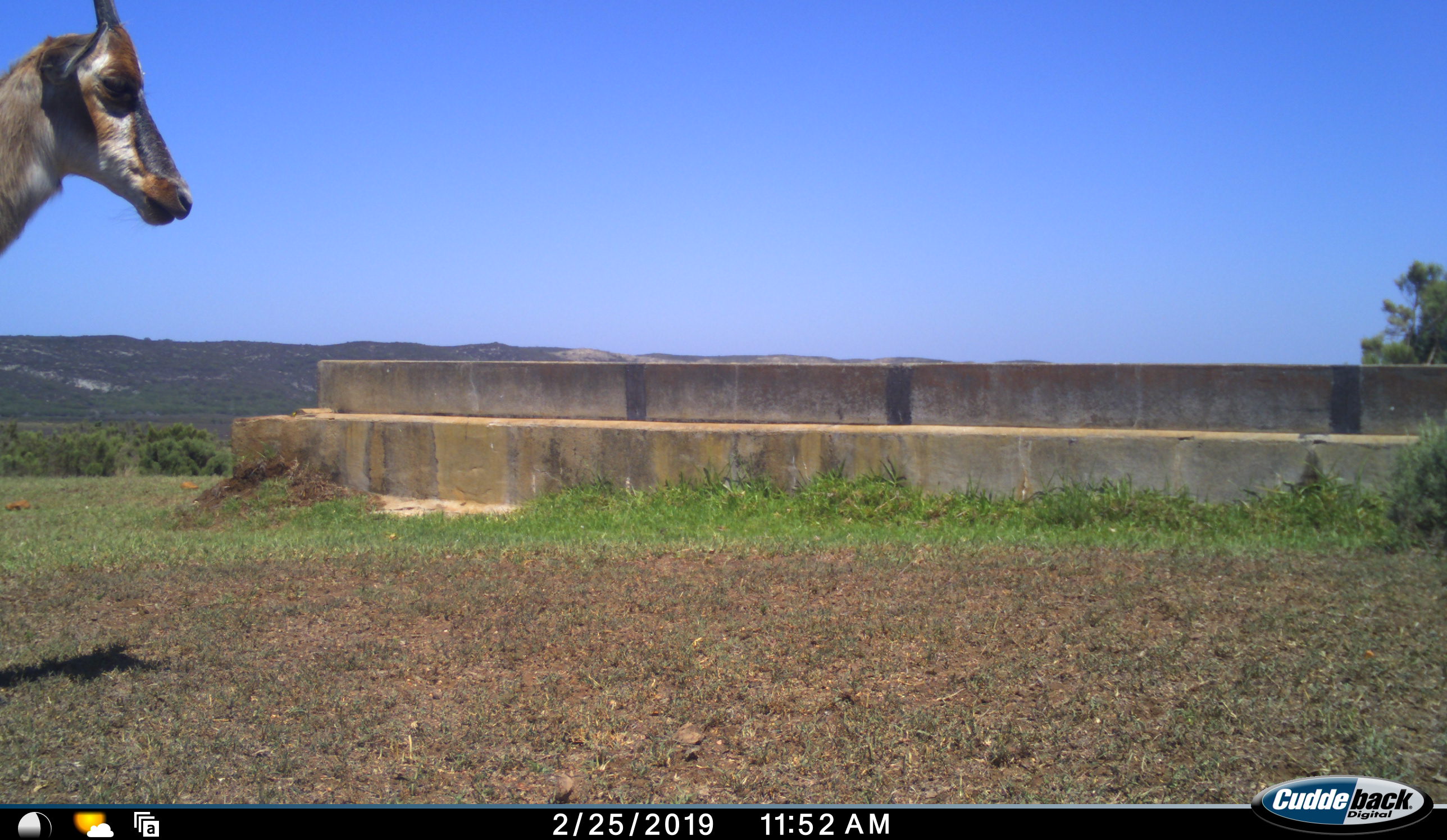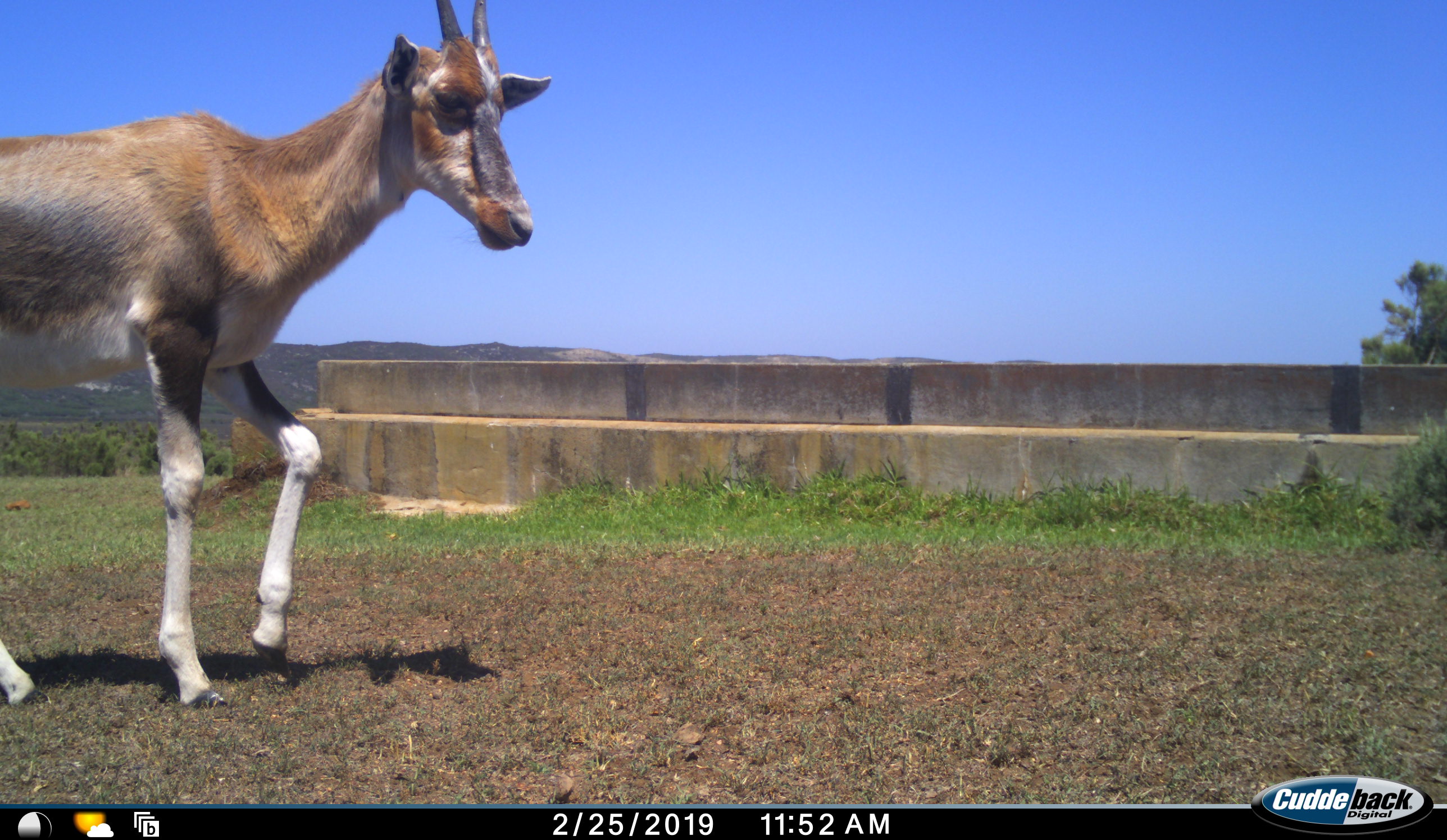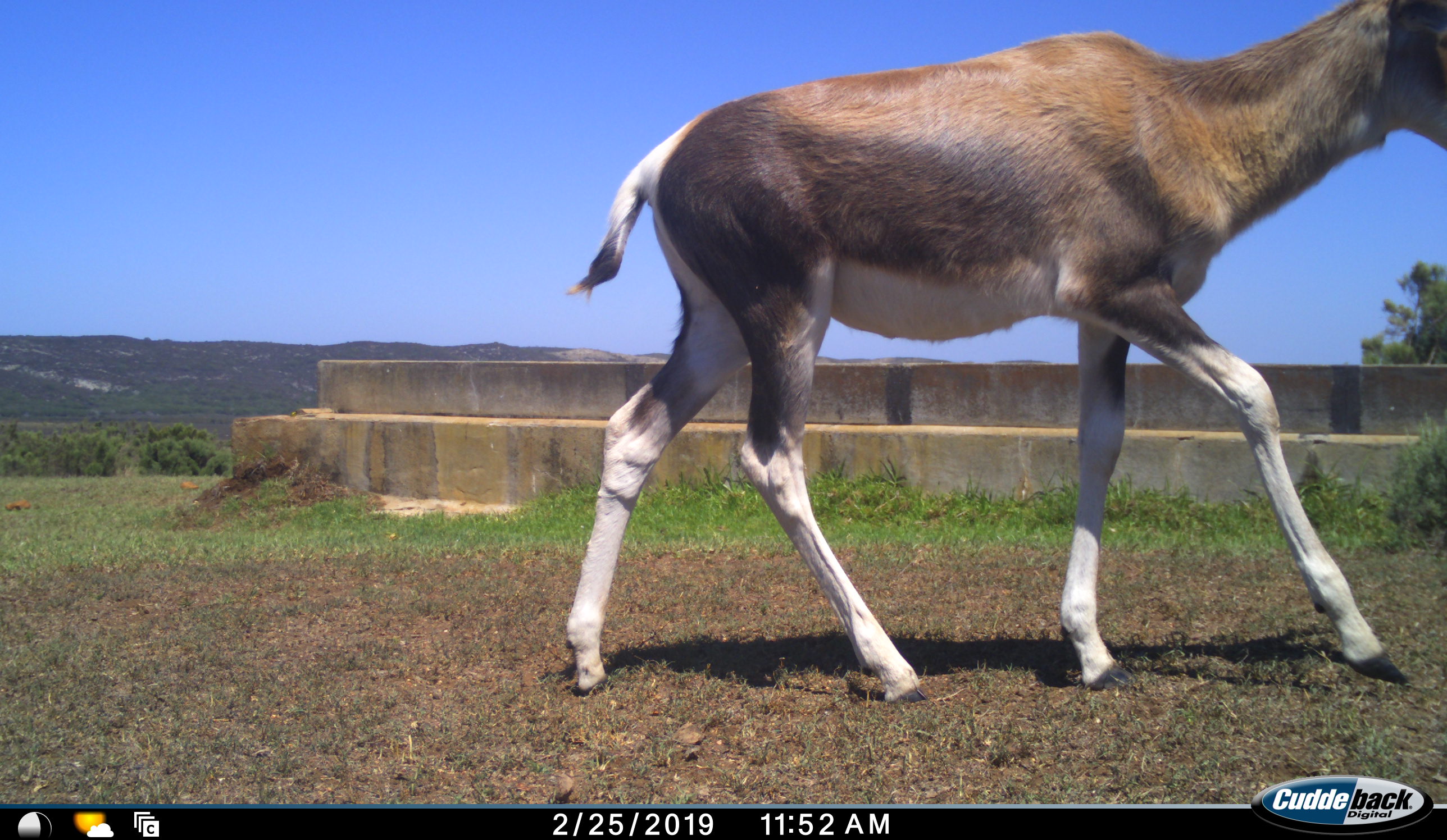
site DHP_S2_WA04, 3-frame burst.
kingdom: Animalia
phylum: Chordata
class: Mammalia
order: Artiodactyla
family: Bovidae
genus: Damaliscus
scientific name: Damaliscus pygargus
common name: bontebok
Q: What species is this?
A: Bontebok (Damaliscus pygargus).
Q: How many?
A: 1.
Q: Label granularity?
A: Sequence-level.